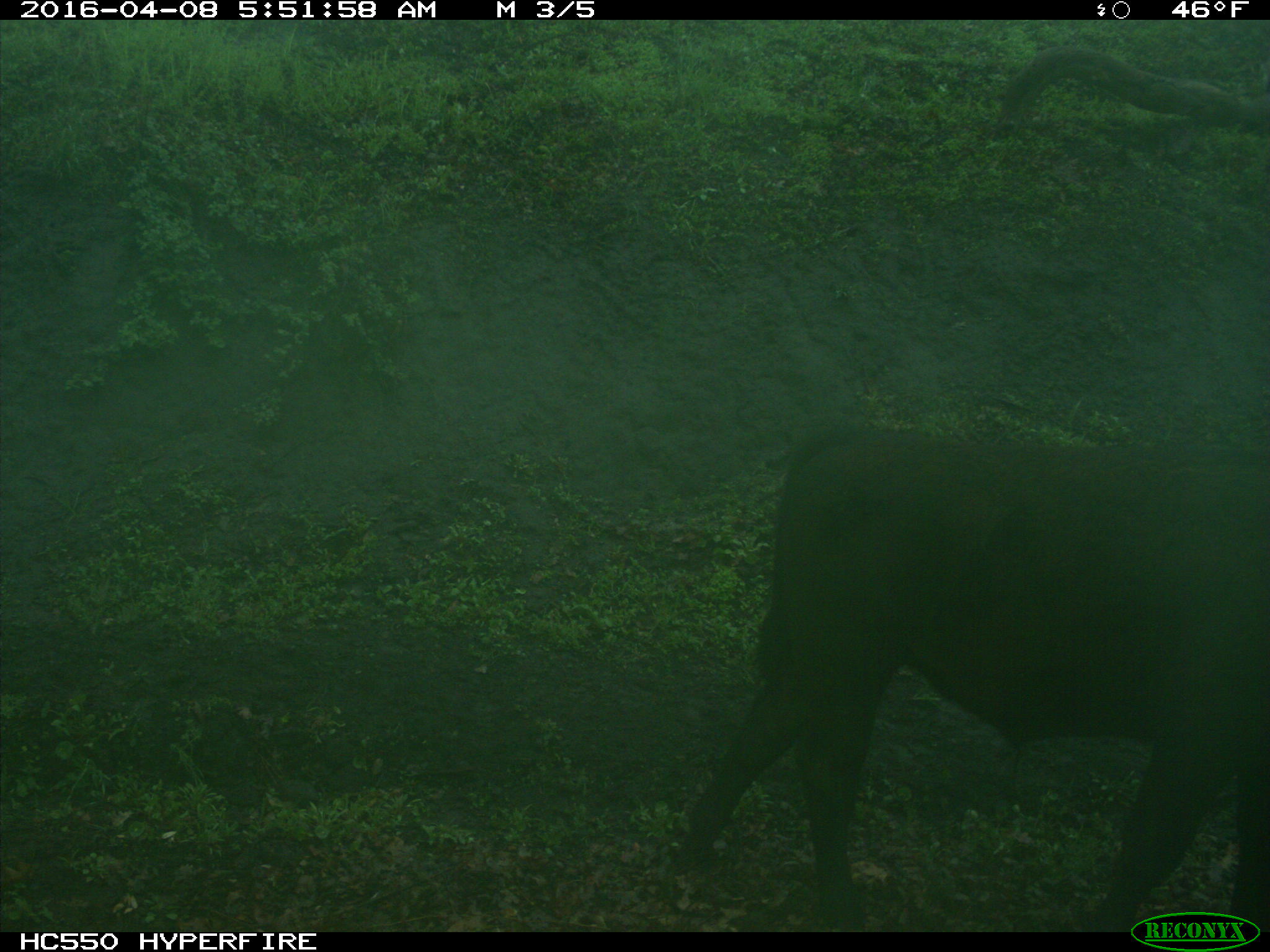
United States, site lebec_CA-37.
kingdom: Animalia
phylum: Chordata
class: Mammalia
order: Artiodactyla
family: Bovidae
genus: Bos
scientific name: Bos taurus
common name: domestic cow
Bos taurus (domestic cow).